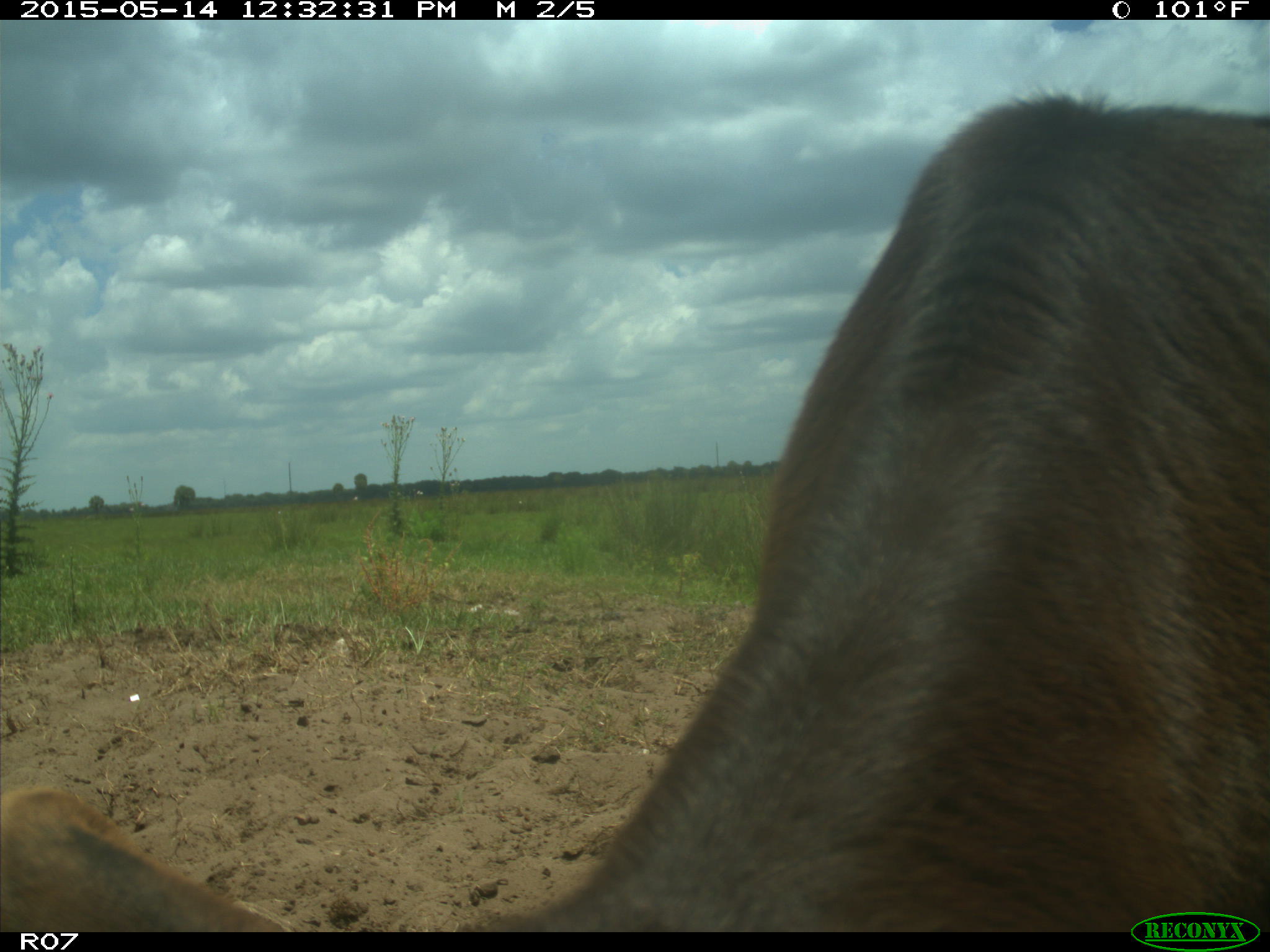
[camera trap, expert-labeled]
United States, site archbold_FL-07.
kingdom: Animalia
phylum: Chordata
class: Mammalia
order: Artiodactyla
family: Bovidae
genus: Bos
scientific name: Bos taurus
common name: domestic cow